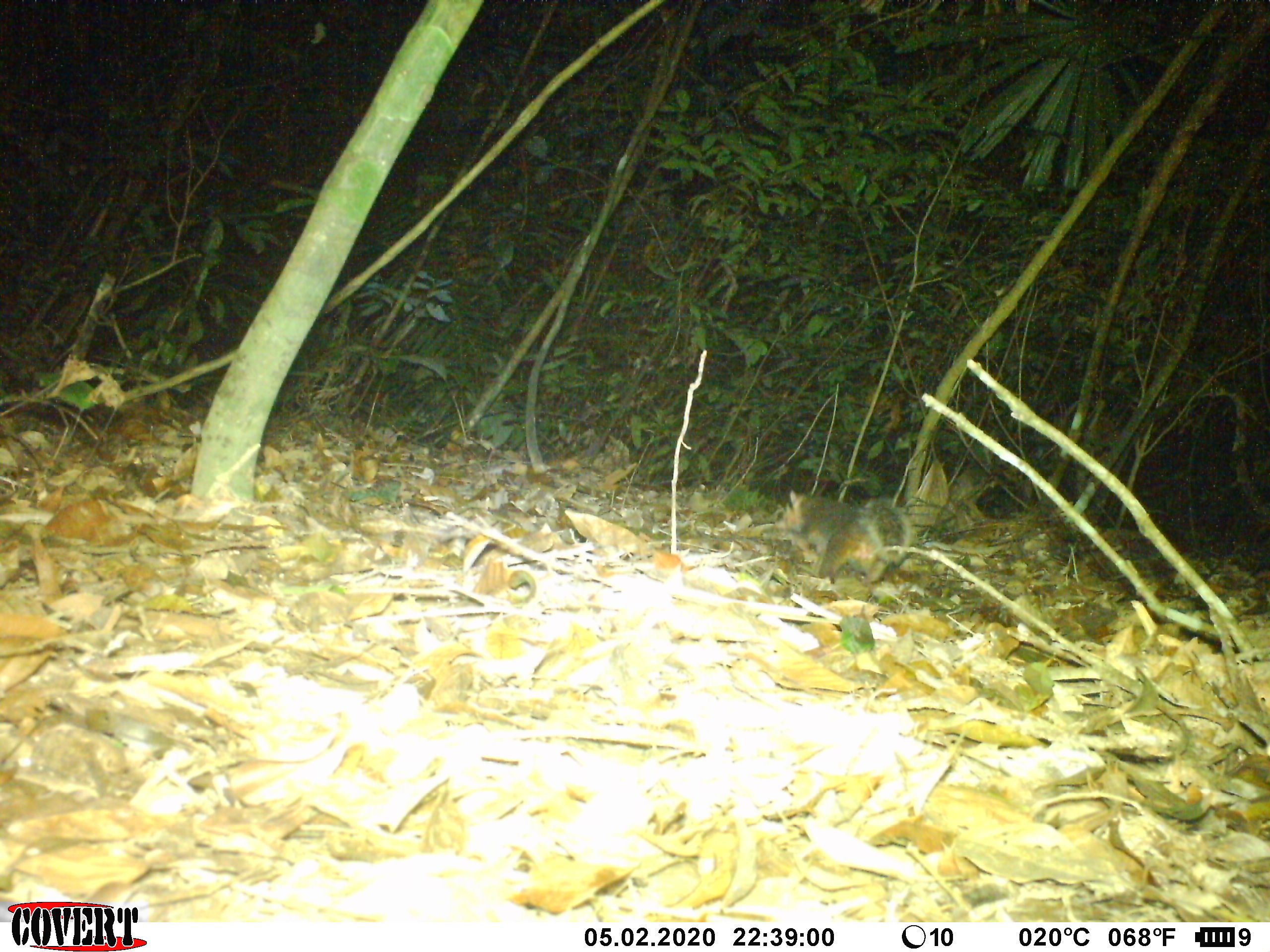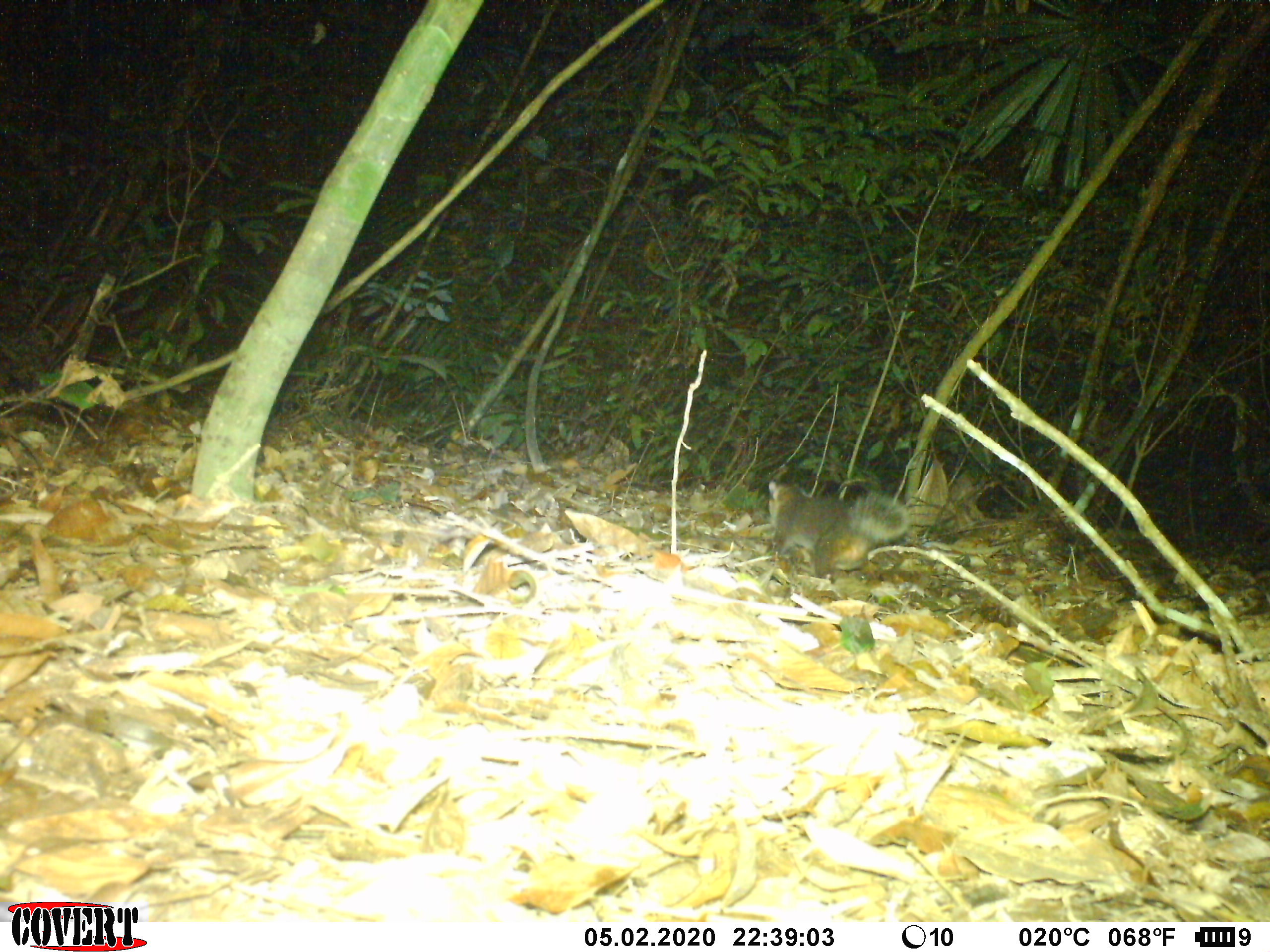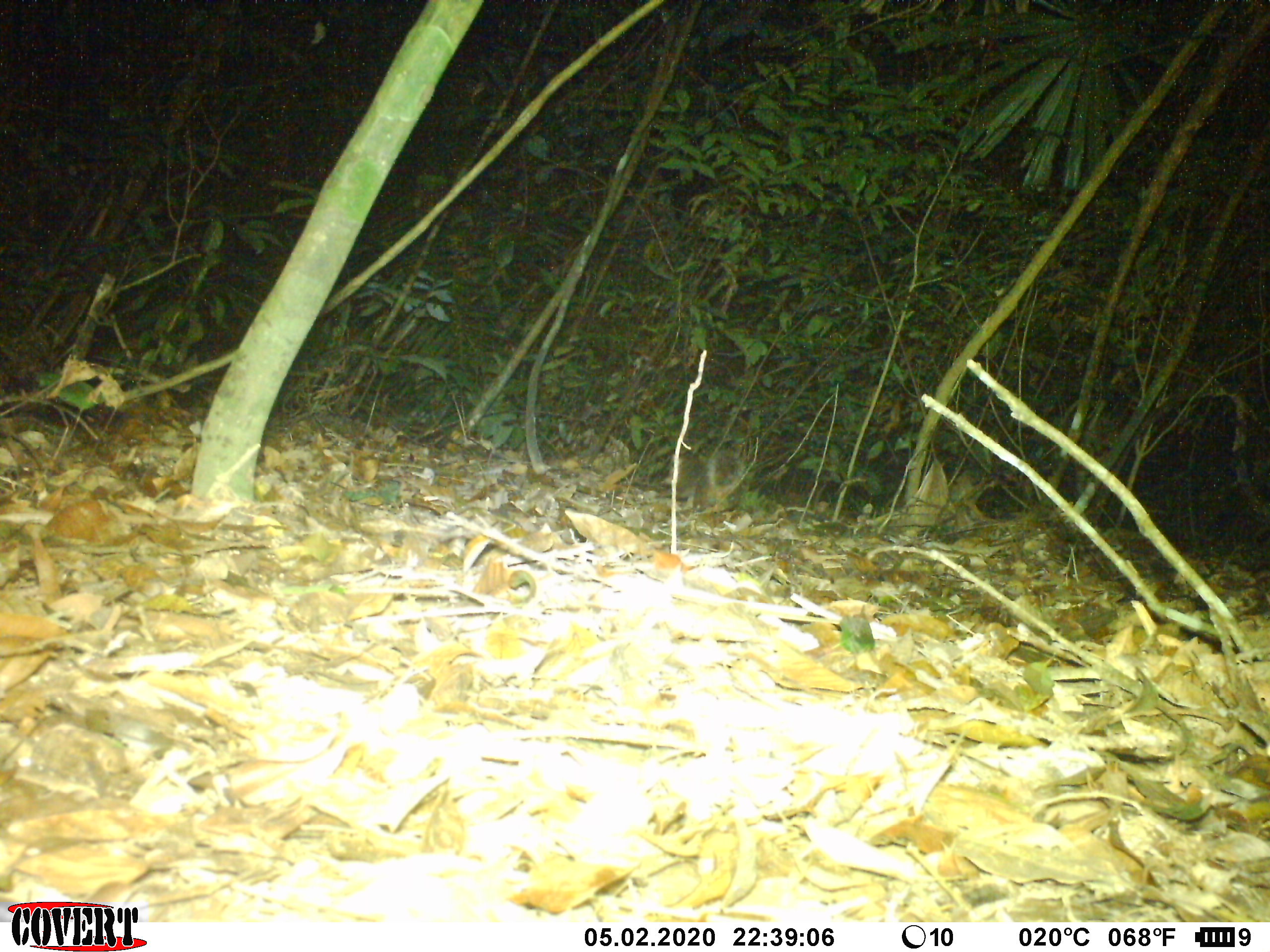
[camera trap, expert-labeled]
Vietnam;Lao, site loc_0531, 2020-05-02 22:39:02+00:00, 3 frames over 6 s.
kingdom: Animalia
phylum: Chordata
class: Mammalia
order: Carnivora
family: Mustelidae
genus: Melogale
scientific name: Melogale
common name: ferret badger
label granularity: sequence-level